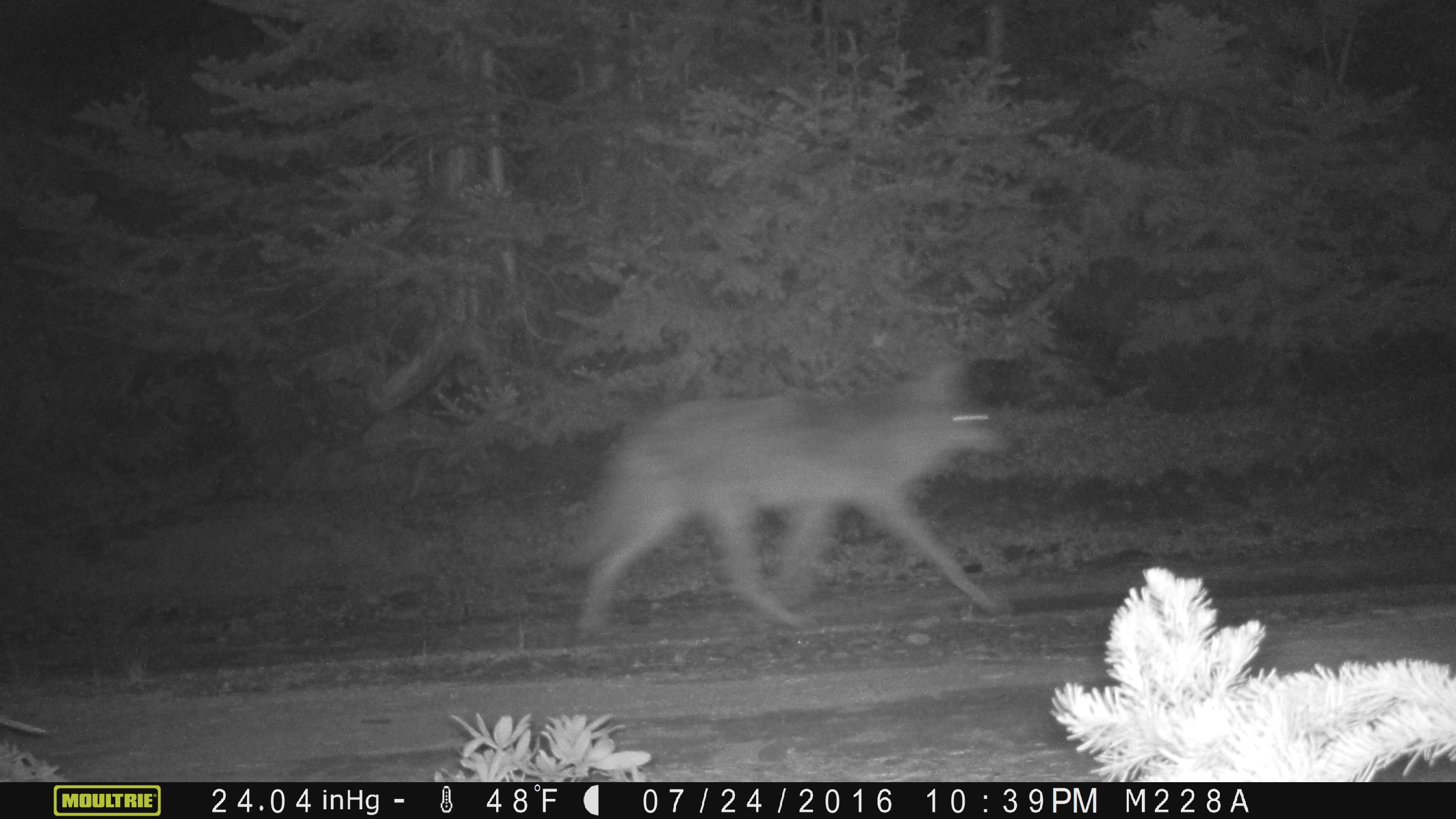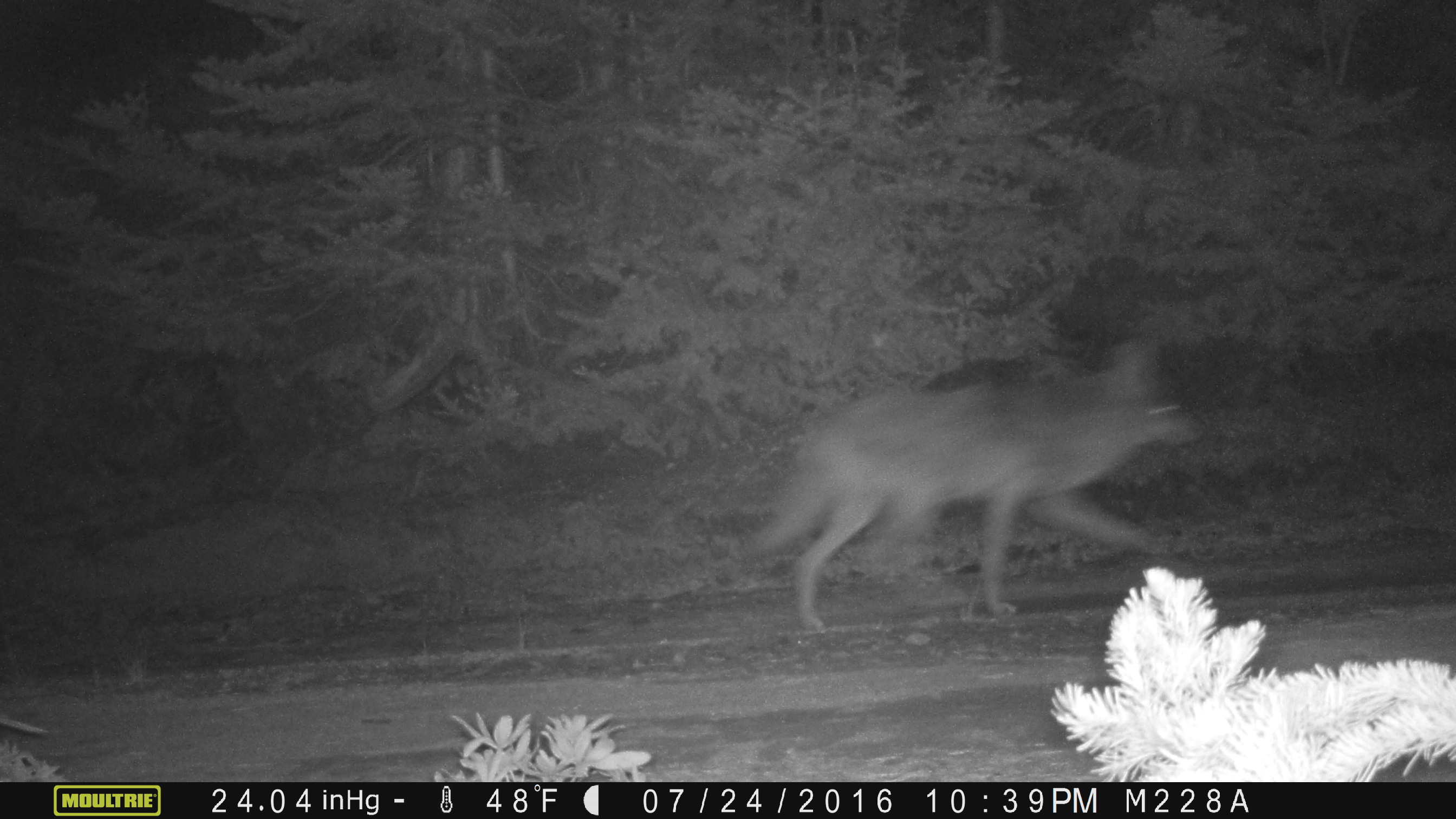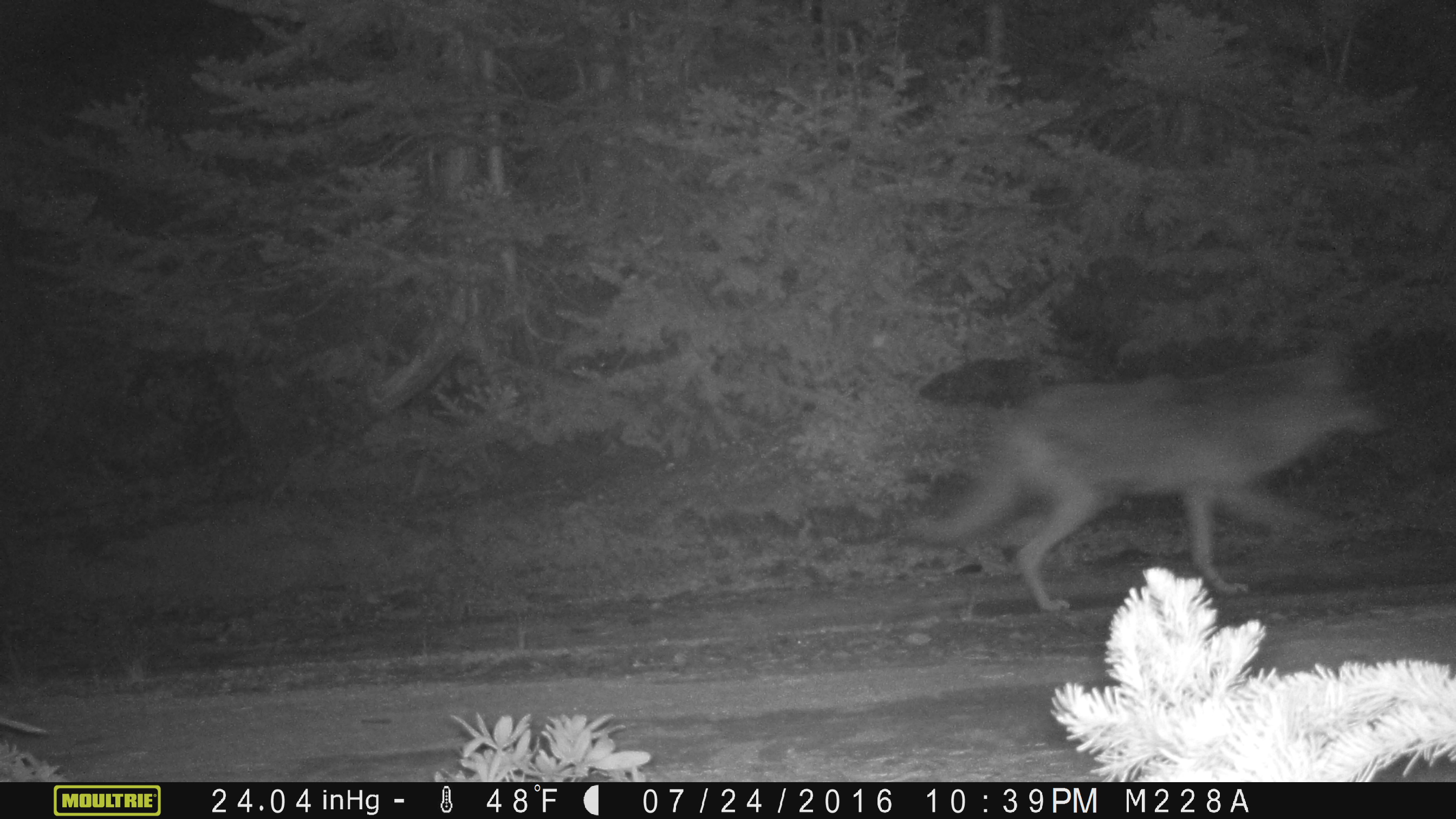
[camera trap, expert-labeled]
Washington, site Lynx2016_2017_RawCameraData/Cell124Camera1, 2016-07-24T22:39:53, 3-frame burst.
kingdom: Animalia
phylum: Chordata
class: Mammalia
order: Carnivora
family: Canidae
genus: Canis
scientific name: Canis latrans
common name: coyote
Canis latrans (coyote). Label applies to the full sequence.